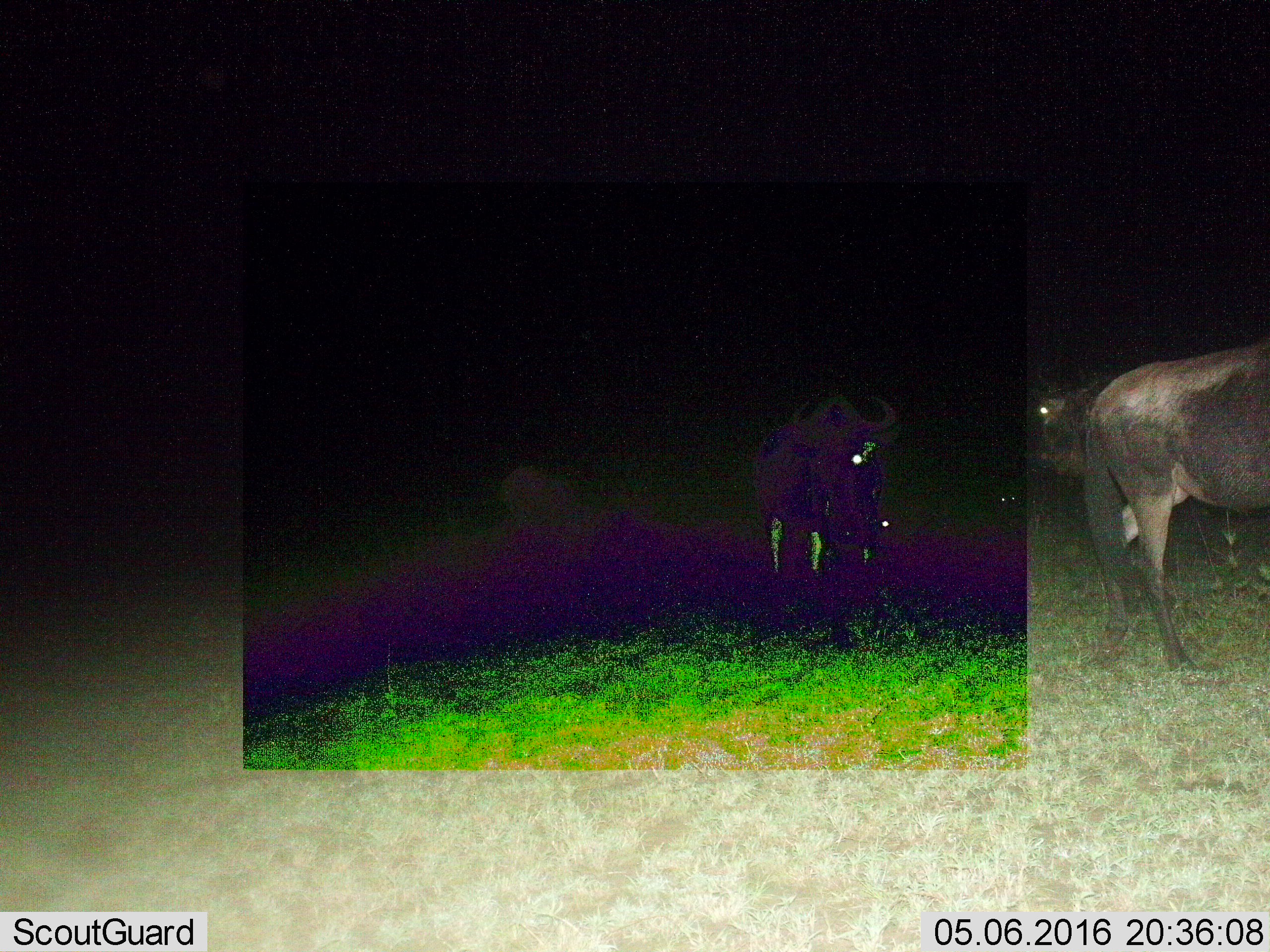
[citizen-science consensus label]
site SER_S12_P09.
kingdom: Animalia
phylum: Chordata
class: Mammalia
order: Artiodactyla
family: Bovidae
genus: Connochaetes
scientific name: Connochaetes taurinus taurinus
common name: blue wildebeest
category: wildebeestblue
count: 3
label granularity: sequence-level